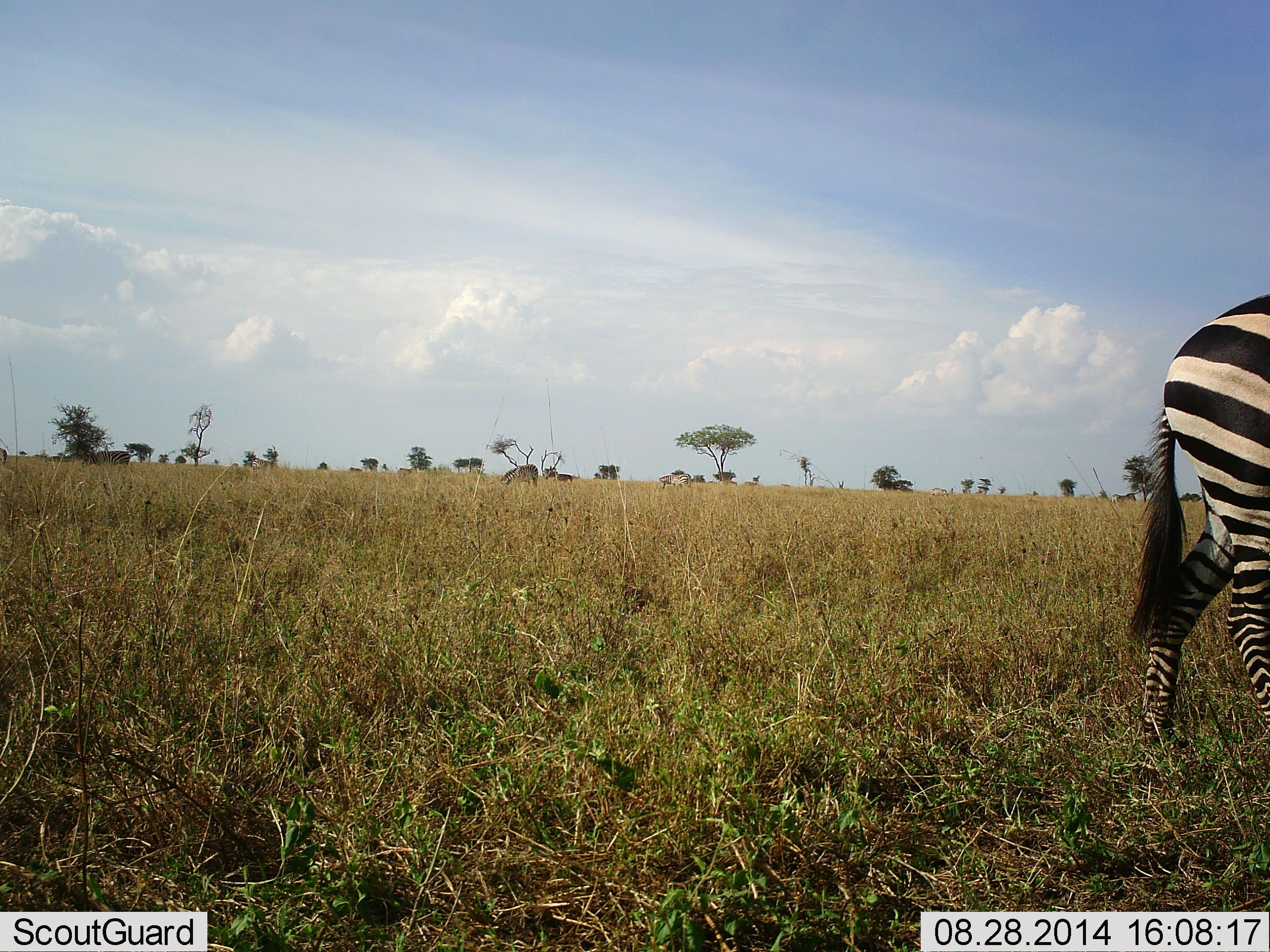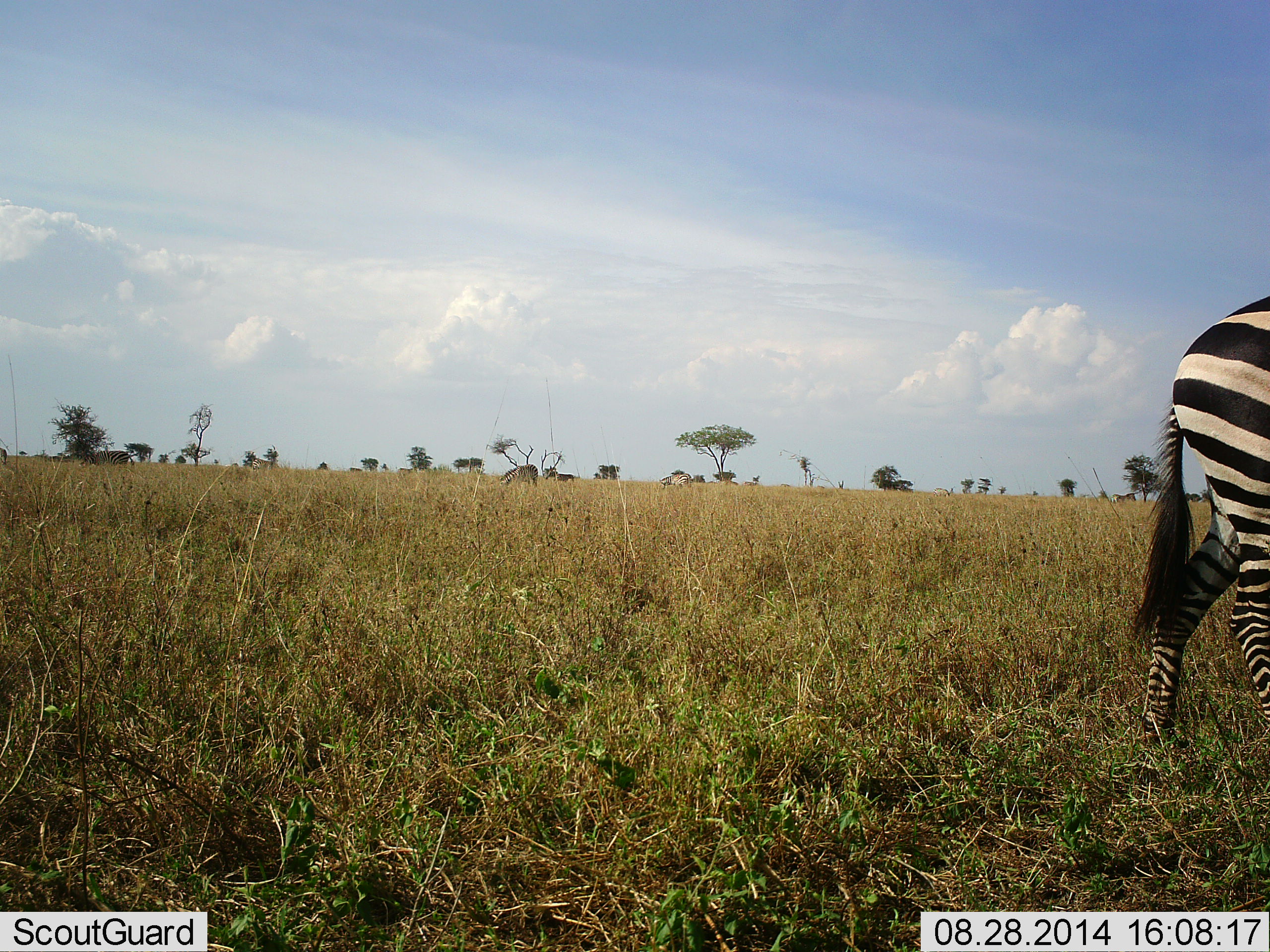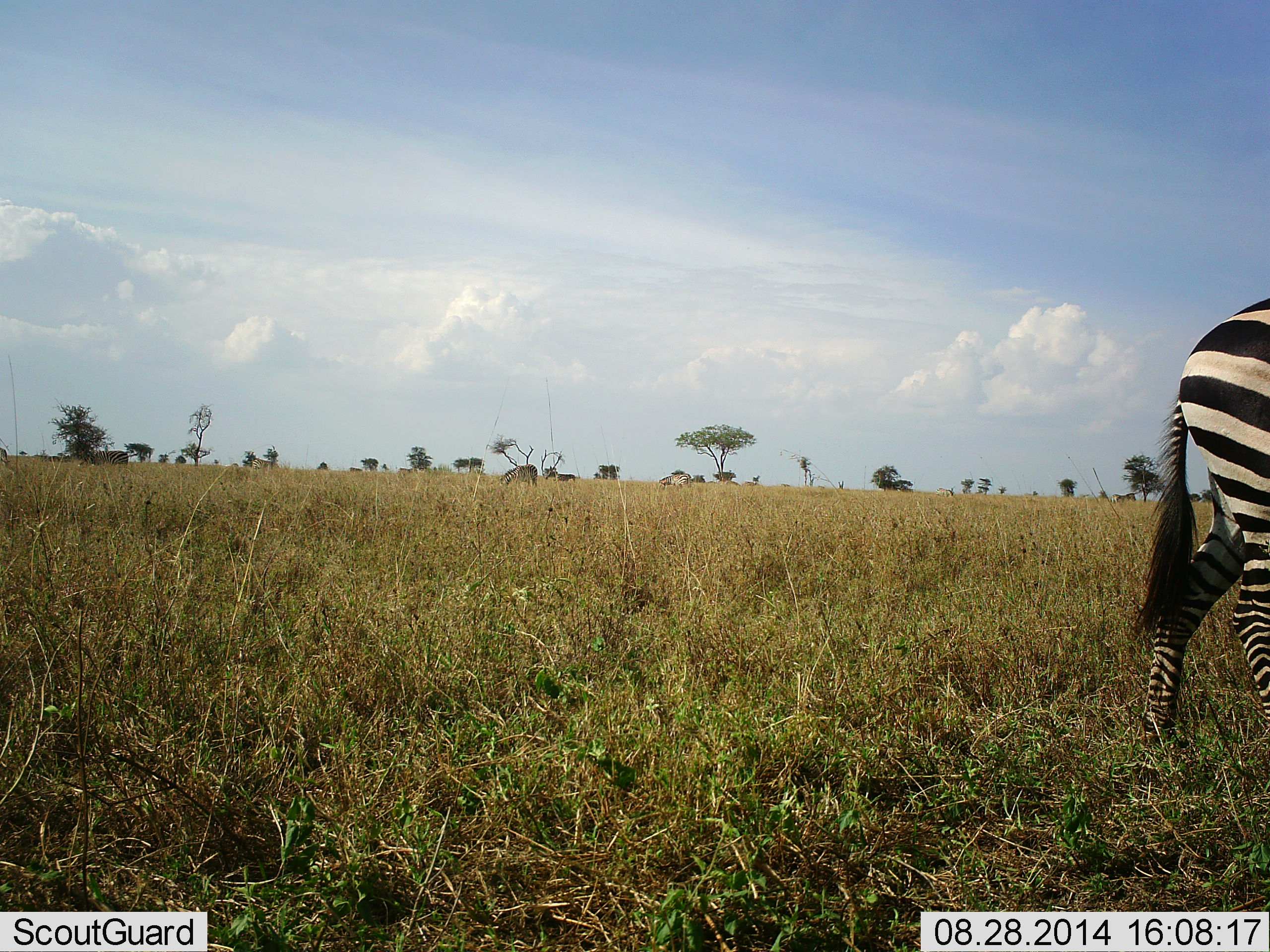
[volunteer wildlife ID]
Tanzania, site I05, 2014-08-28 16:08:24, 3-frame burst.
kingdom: Animalia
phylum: Chordata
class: Mammalia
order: Perissodactyla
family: Equidae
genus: Equus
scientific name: Equus quagga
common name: plains zebra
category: zebra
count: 1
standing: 60%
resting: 0%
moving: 30%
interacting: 0%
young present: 0%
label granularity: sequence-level